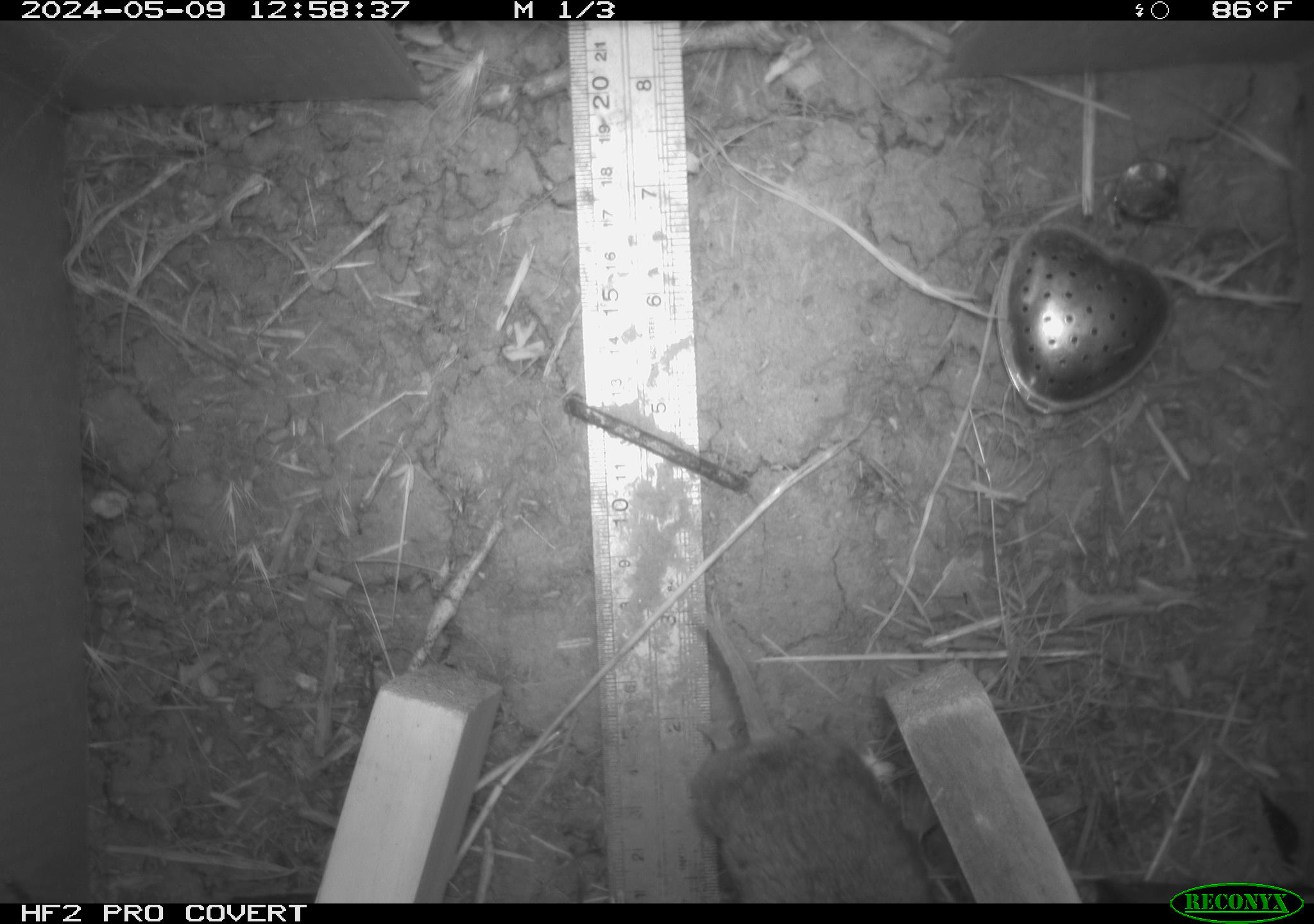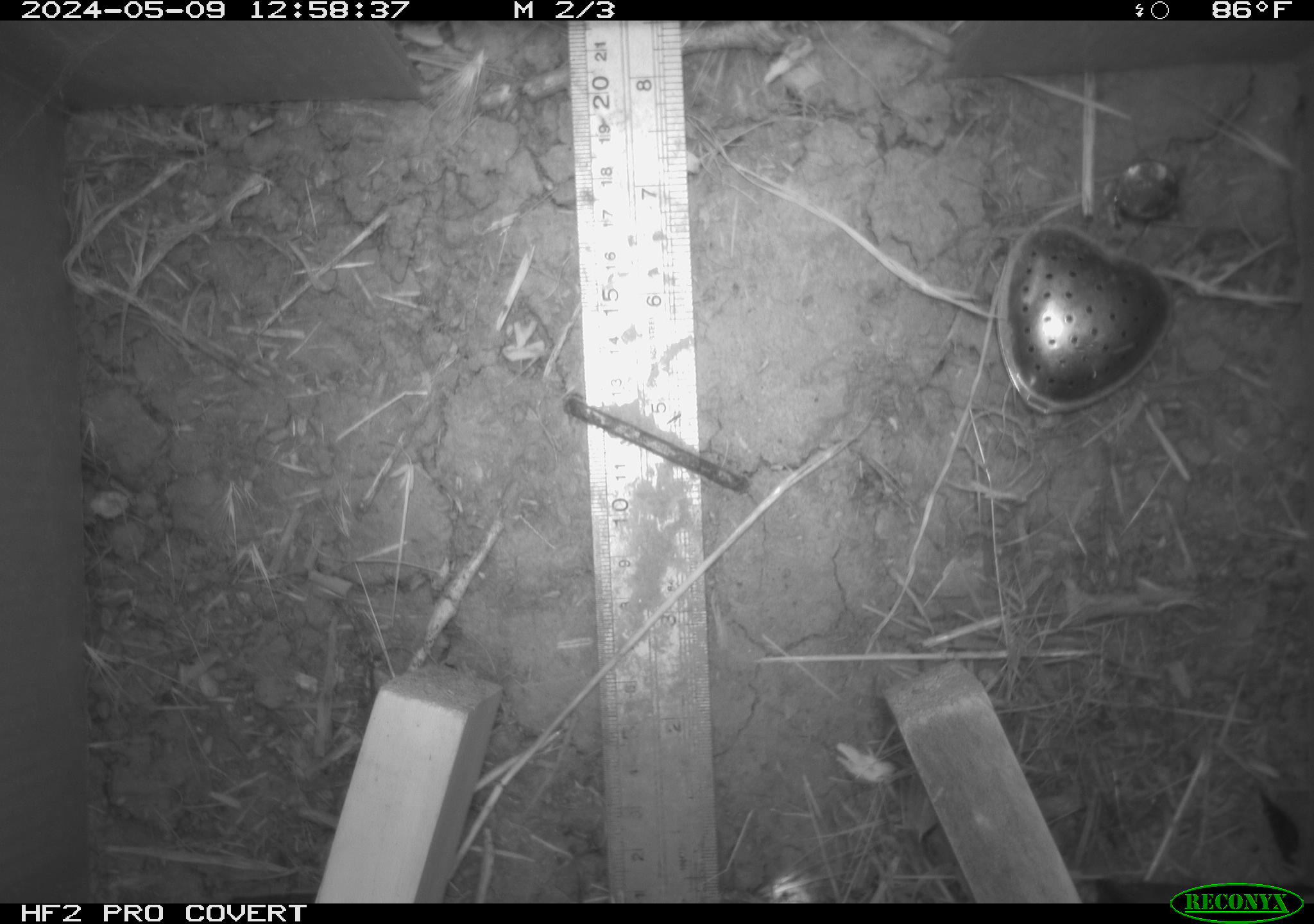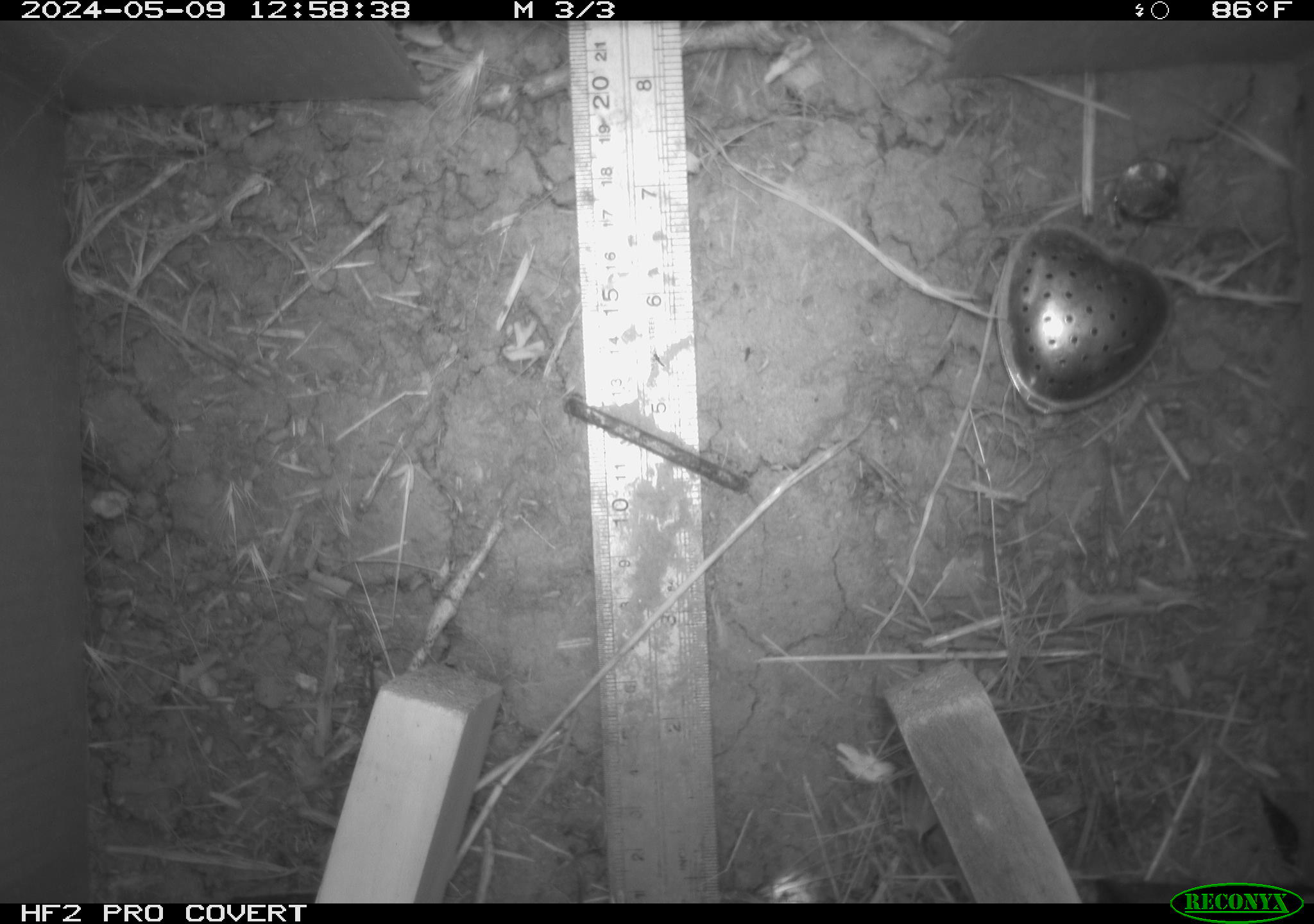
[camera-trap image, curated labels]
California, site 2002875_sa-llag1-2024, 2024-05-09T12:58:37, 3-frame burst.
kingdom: Animalia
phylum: Chordata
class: Mammalia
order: Rodentia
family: Cricetidae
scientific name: Arvicolinae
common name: voles, lemmings, and muskrats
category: arvicolinae subfamily